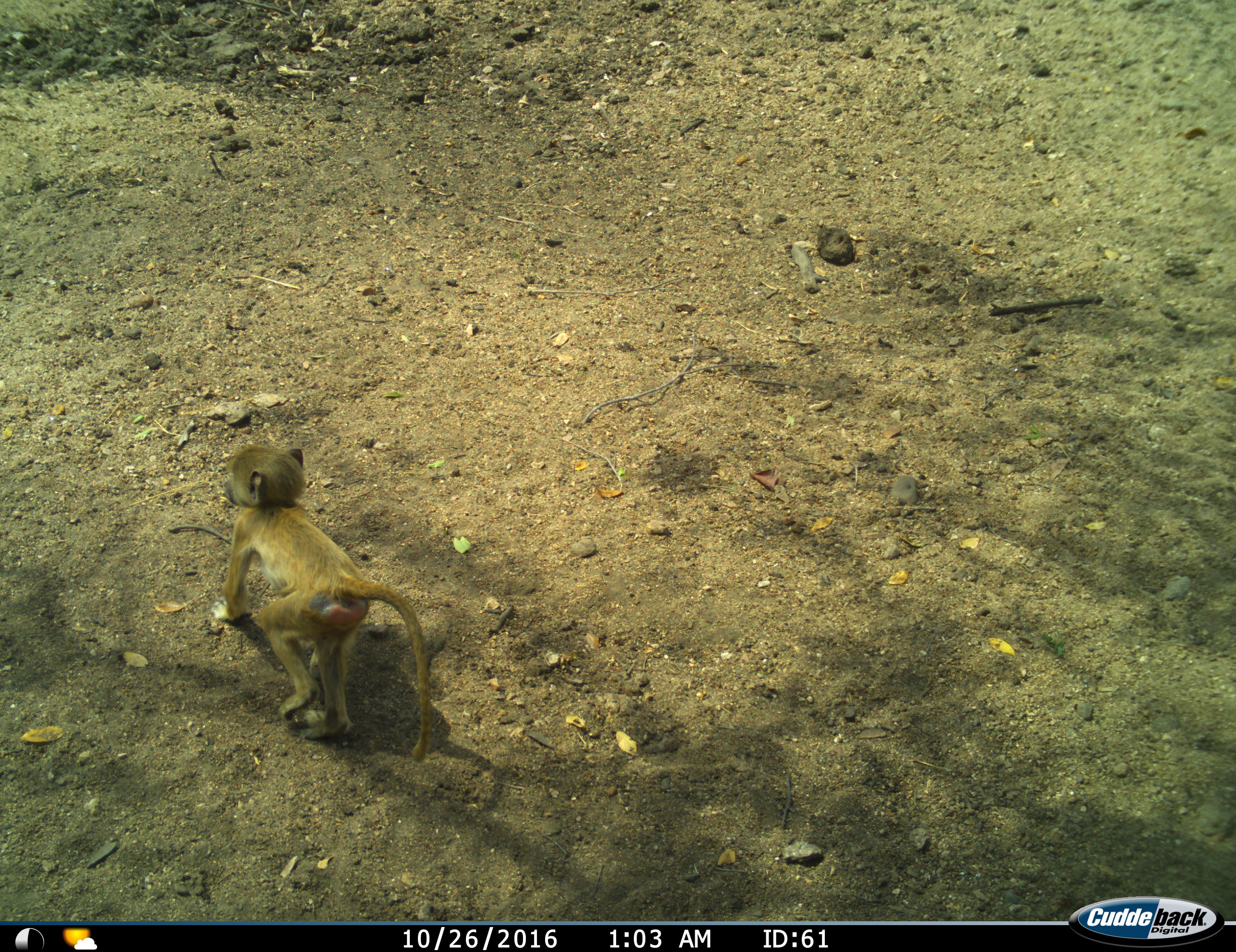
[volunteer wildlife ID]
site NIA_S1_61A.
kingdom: Animalia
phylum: Chordata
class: Mammalia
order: Primates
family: Cercopithecidae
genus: Papio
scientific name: Papio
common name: baboon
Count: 1.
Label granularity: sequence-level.